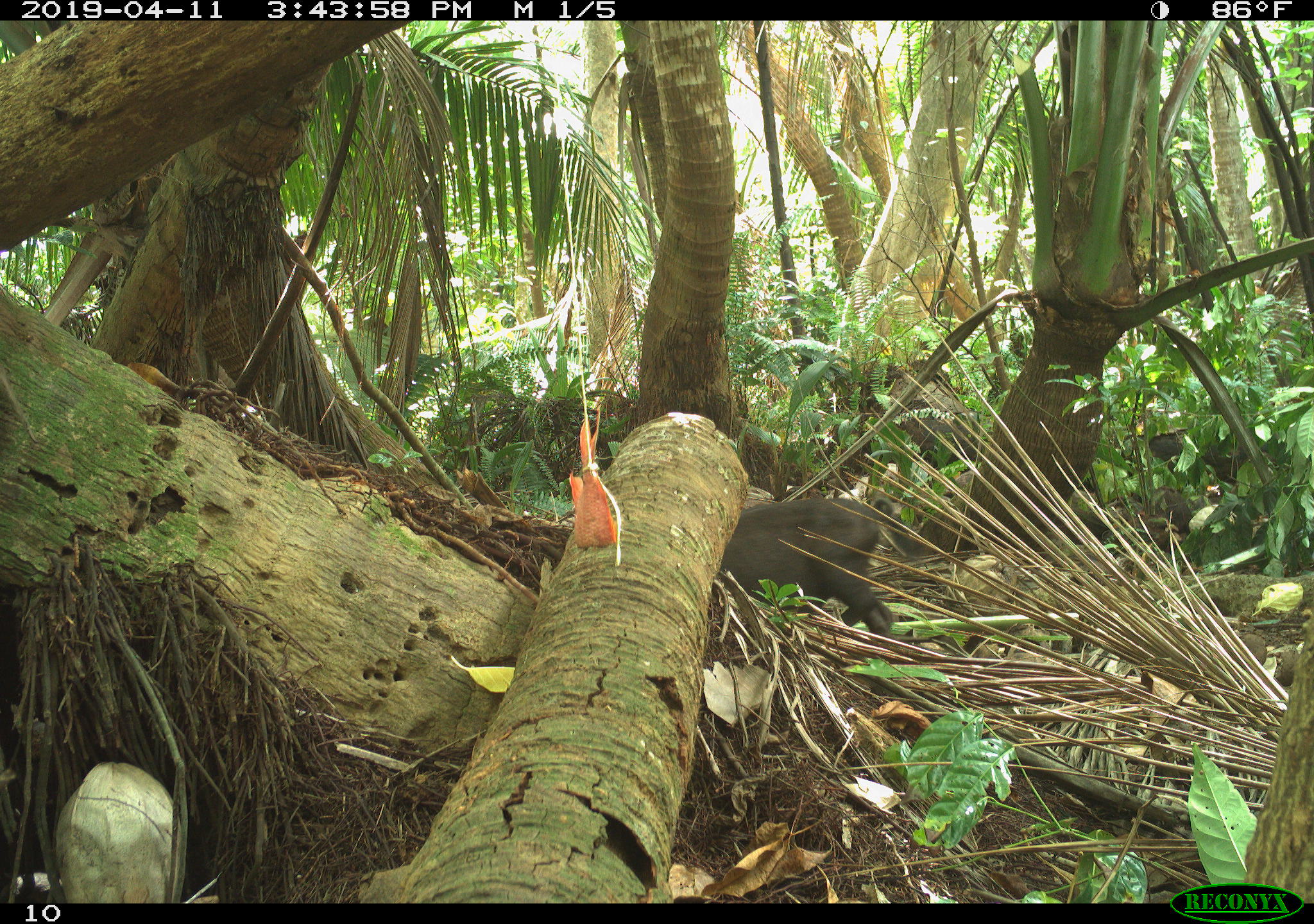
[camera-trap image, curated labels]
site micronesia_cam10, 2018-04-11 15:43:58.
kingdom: Animalia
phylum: Chordata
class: Mammalia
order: Artiodactyla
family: Suidae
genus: Sus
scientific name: Sus scrofa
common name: pig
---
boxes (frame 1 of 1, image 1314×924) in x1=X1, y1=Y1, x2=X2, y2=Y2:
pig: x1=708, y1=493, x2=916, y2=641